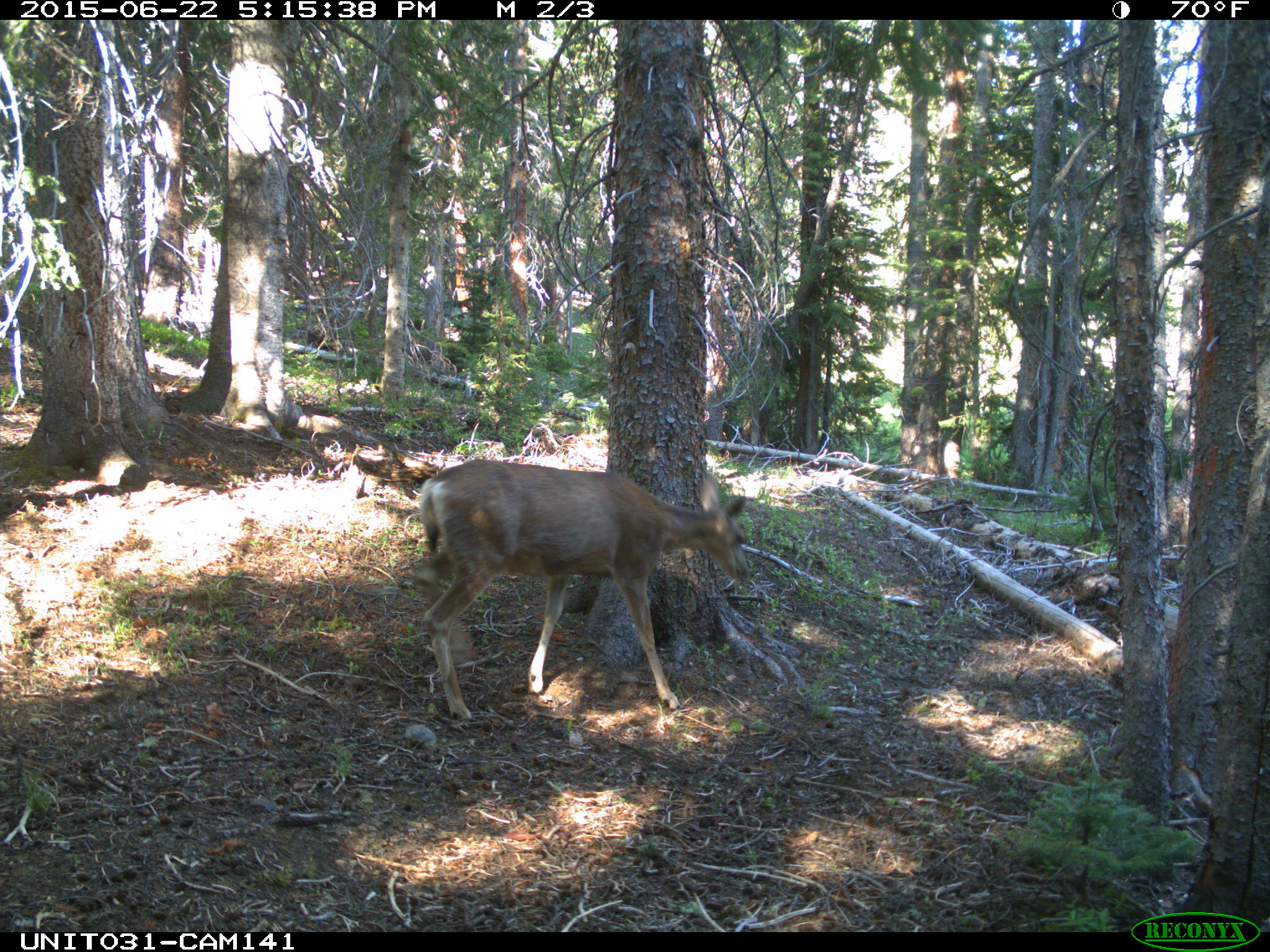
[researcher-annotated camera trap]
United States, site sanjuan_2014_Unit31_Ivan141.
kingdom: Animalia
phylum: Chordata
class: Mammalia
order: Artiodactyla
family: Cervidae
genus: Odocoileus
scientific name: Odocoileus hemionus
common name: mule deer